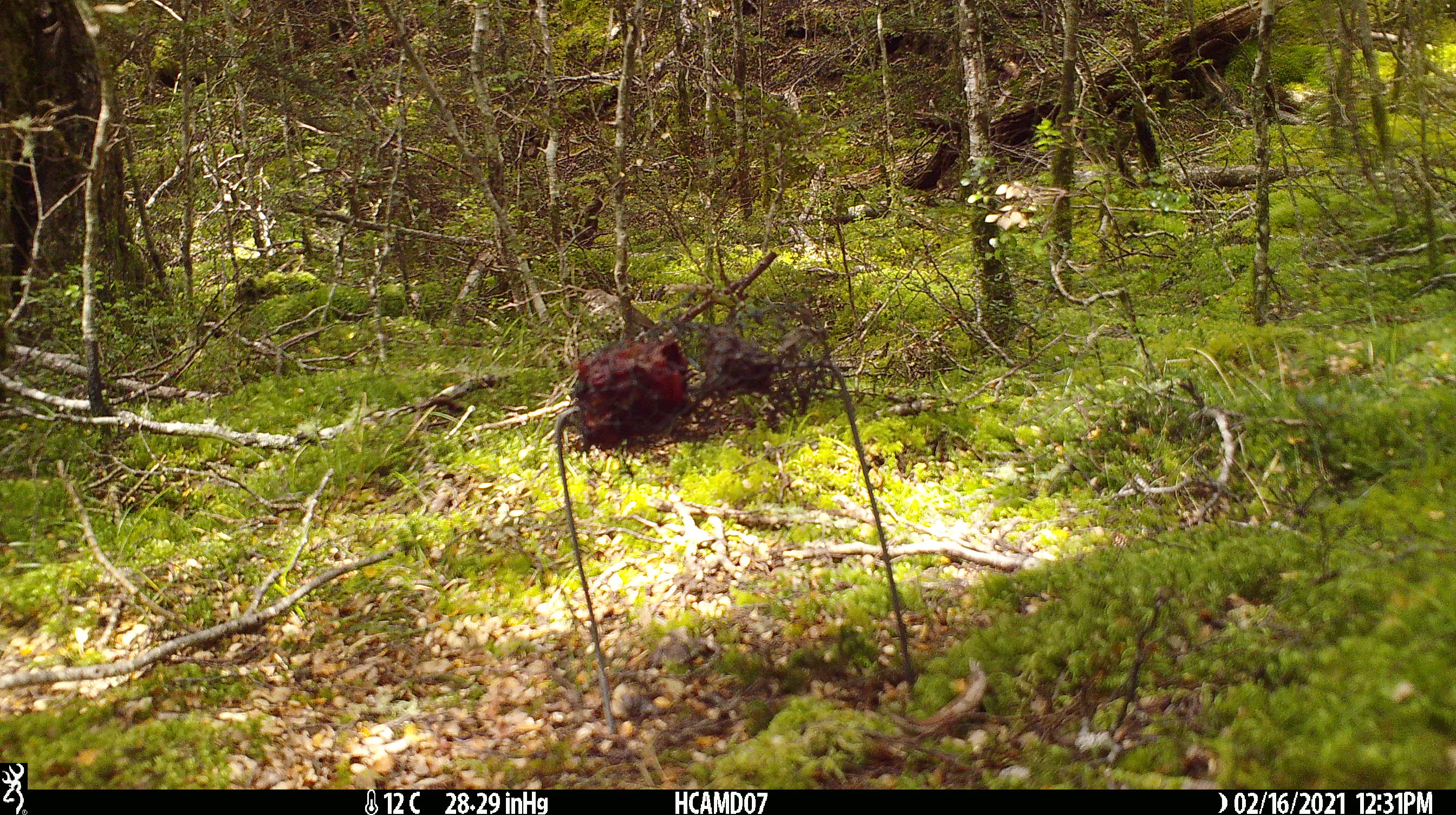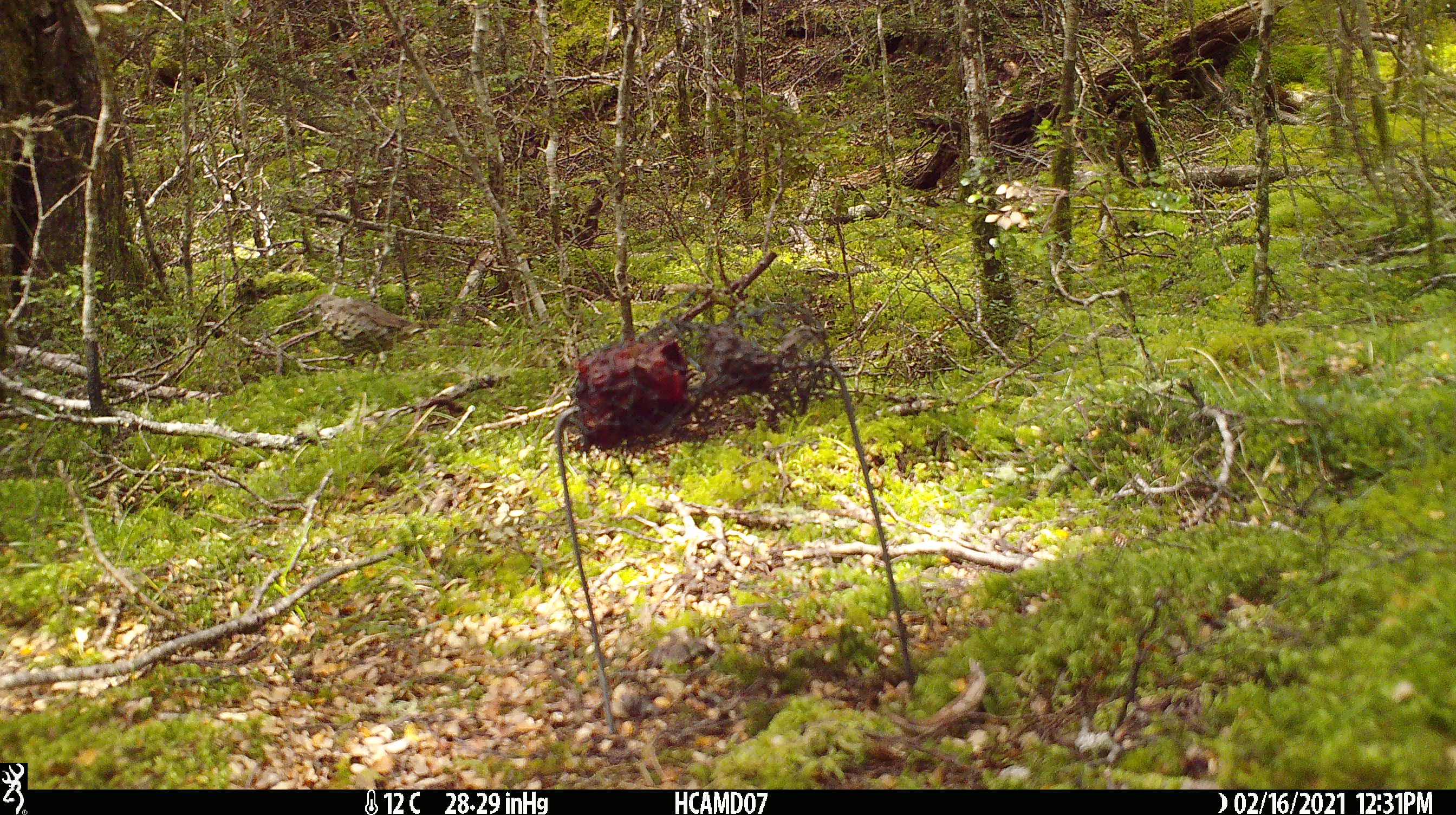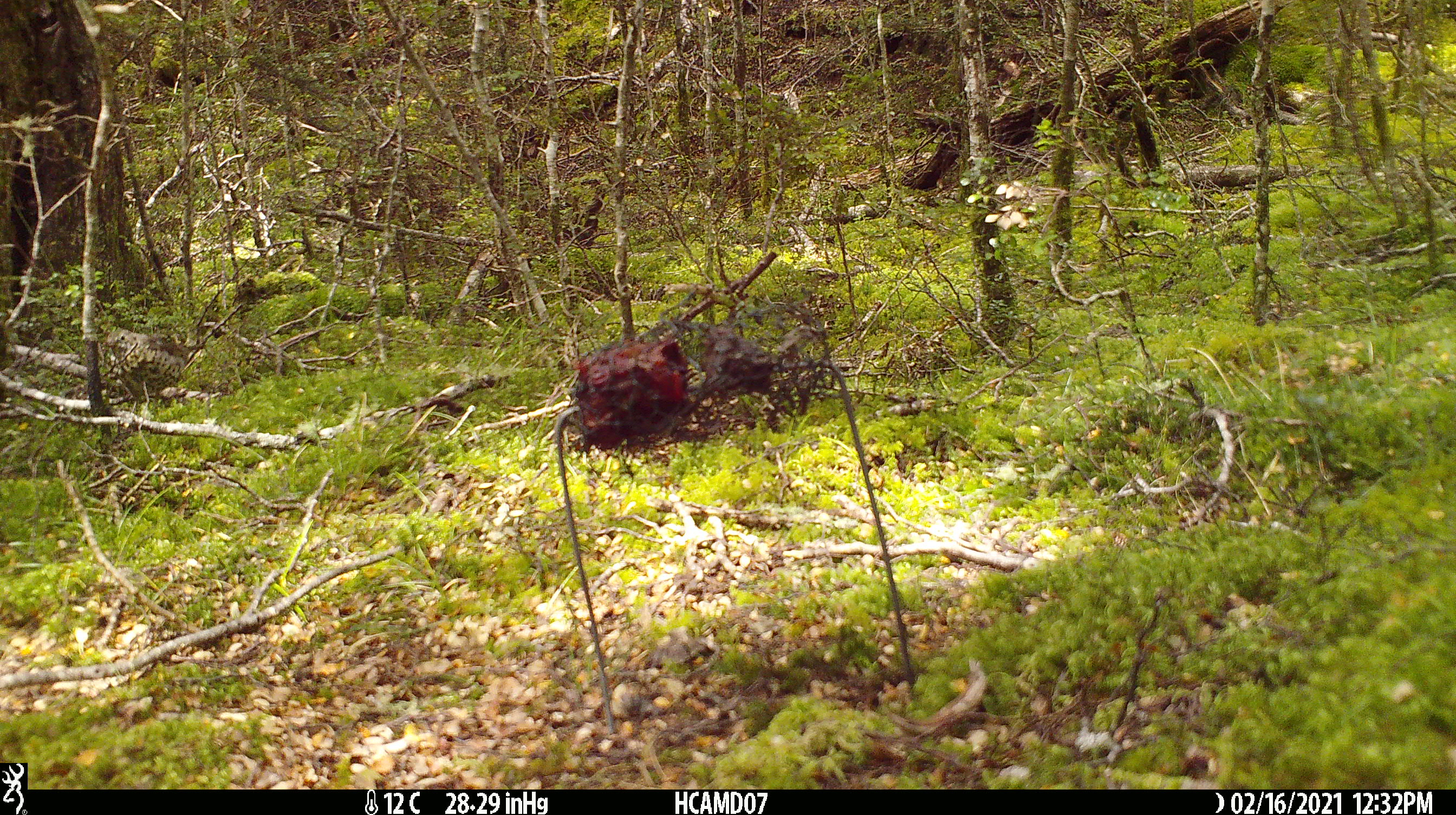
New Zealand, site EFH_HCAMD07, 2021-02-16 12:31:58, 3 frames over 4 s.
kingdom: Animalia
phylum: Chordata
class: Aves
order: Passeriformes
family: Turdidae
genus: Turdus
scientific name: Turdus philomelos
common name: song thrush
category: thrush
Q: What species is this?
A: Thrush (song thrush) (Turdus philomelos).